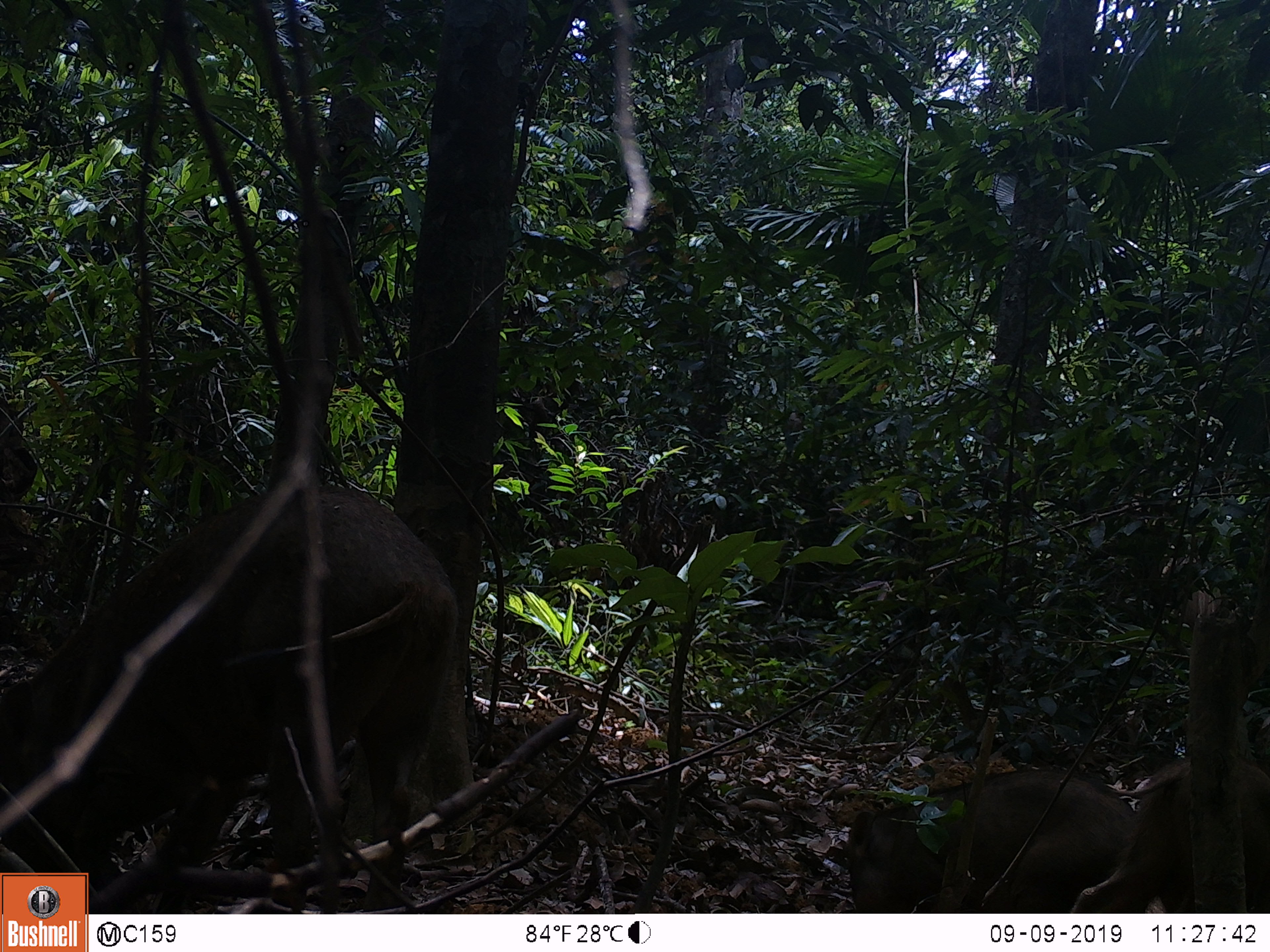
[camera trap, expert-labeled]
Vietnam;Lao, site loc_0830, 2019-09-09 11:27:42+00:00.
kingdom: Animalia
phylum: Chordata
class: Mammalia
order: Artiodactyla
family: Suidae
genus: Sus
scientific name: Sus scrofa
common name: eurasian wild pig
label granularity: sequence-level